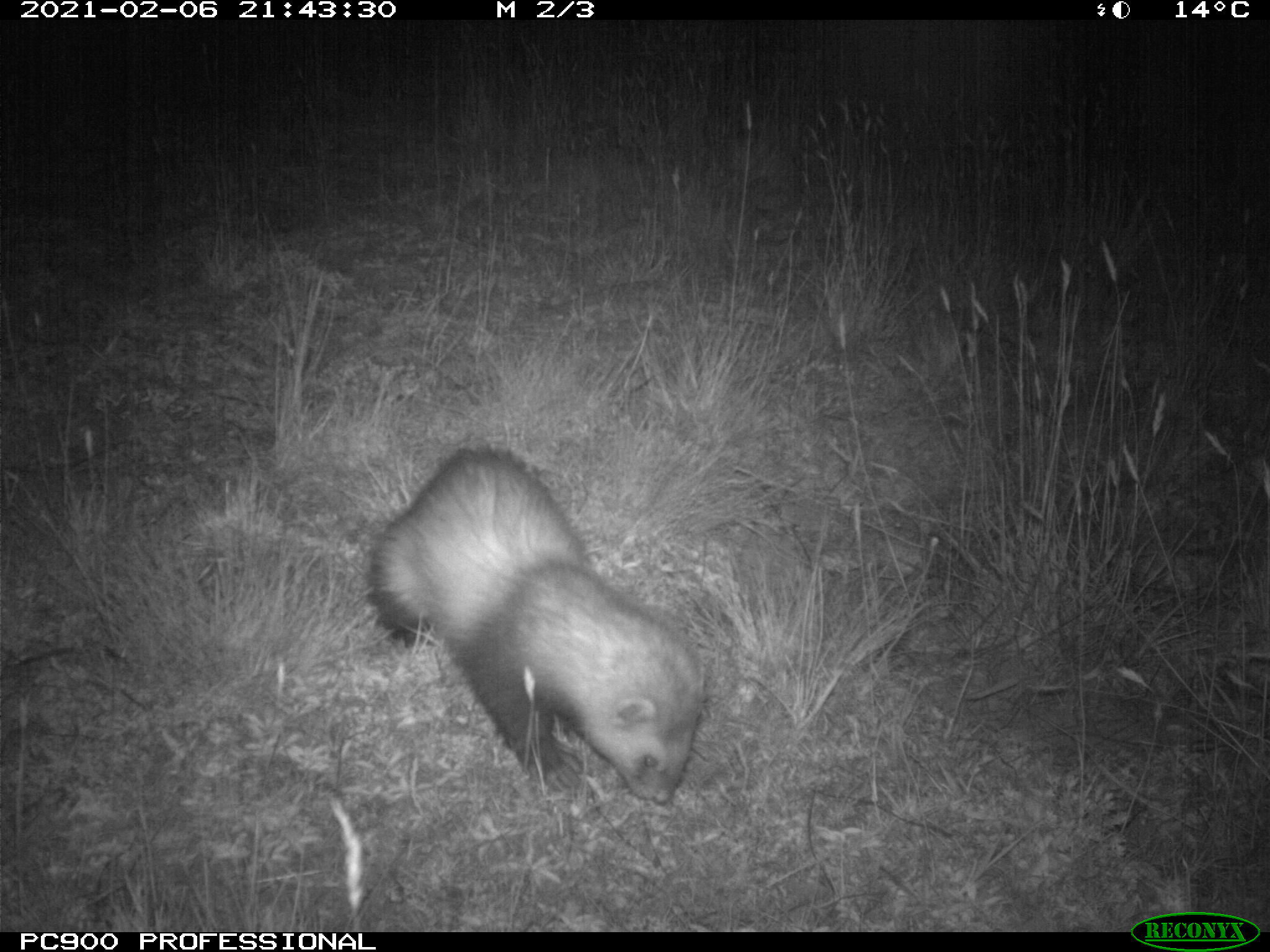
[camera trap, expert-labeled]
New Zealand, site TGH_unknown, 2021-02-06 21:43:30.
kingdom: Animalia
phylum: Chordata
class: Mammalia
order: Carnivora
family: Mustelidae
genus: Mustela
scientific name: Mustela furo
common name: ferret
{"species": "ferret (Mustela furo)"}